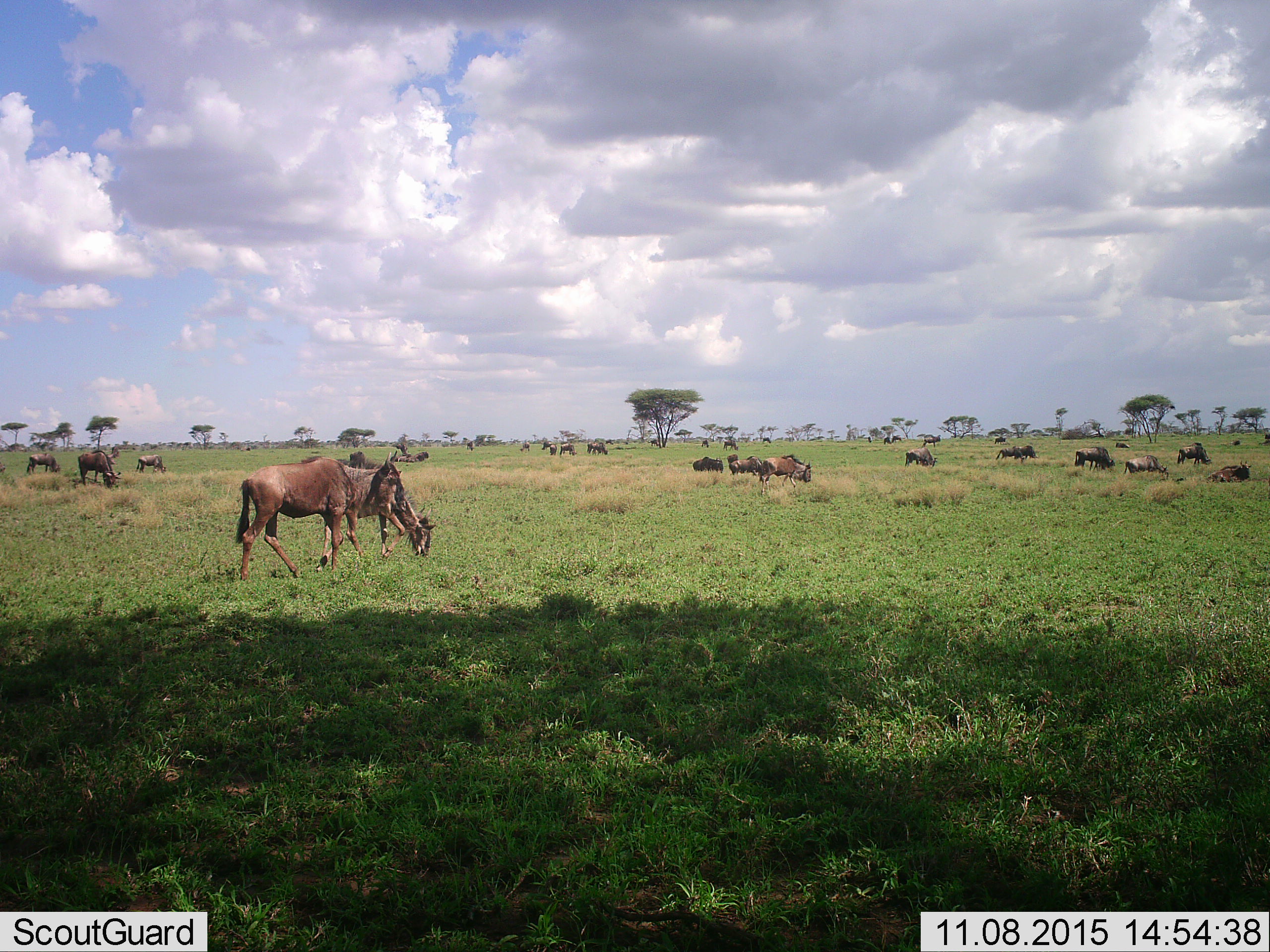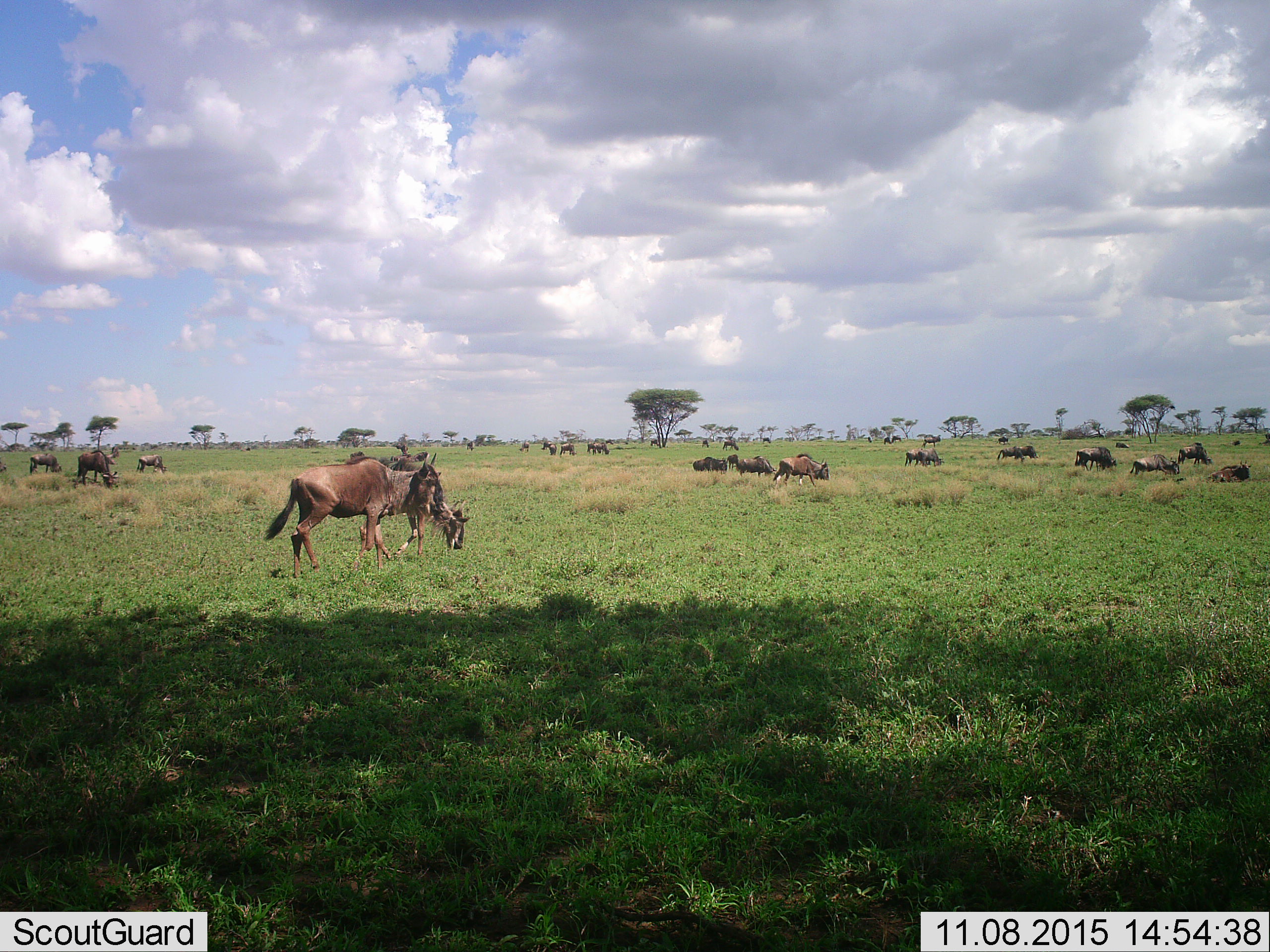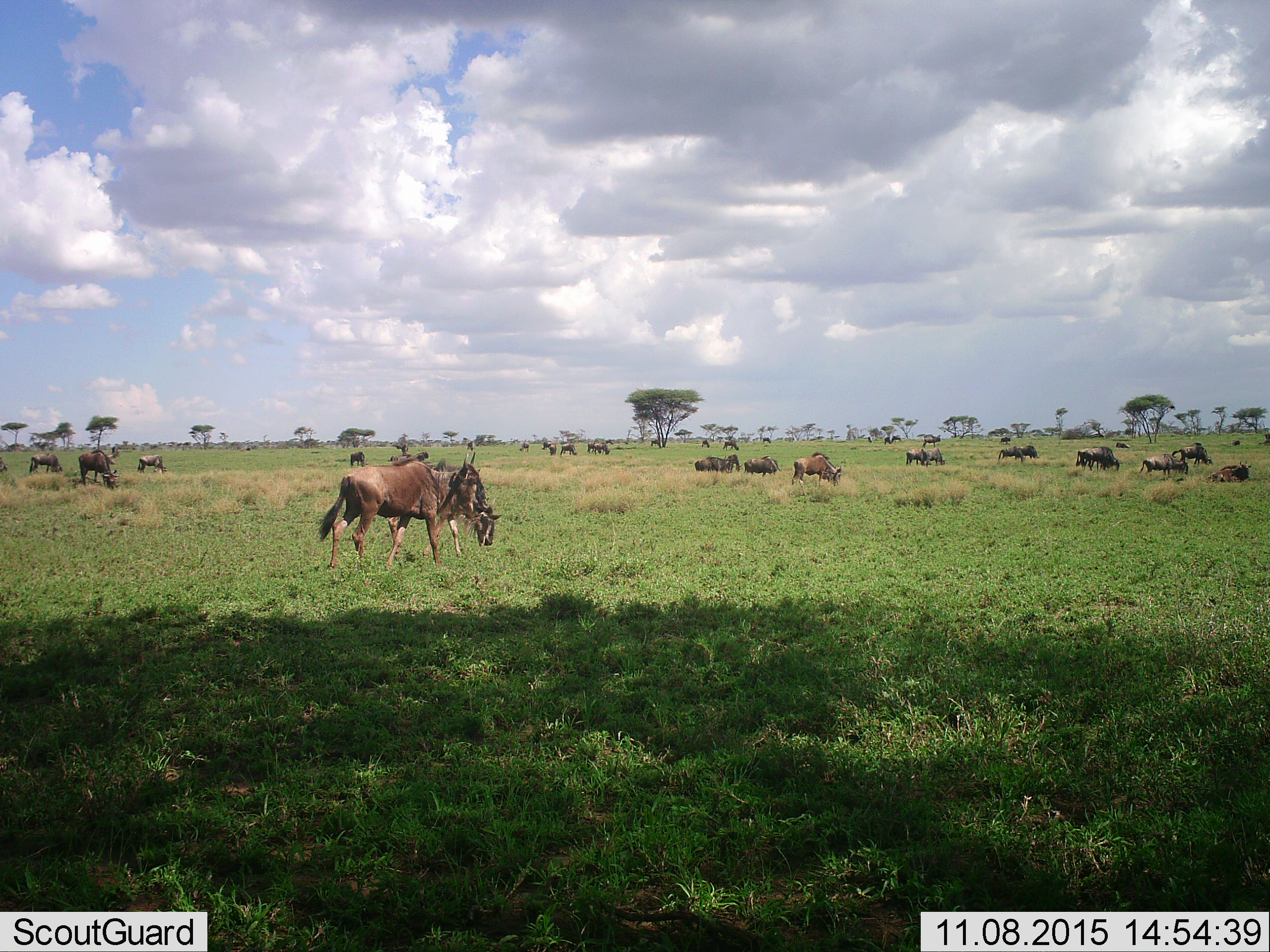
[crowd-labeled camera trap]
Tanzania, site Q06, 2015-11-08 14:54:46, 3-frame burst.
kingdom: Animalia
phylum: Chordata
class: Mammalia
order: Artiodactyla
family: Bovidae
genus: Connochaetes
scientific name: Connochaetes taurinus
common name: blue wildebeest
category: wildebeest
Wildebeest (blue wildebeest) (Connochaetes taurinus), count 11-50. Behavior (volunteer vote fractions): standing 75%, resting 38%, moving 88%, interacting 12%. Young present (vote fraction): 12%. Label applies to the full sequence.